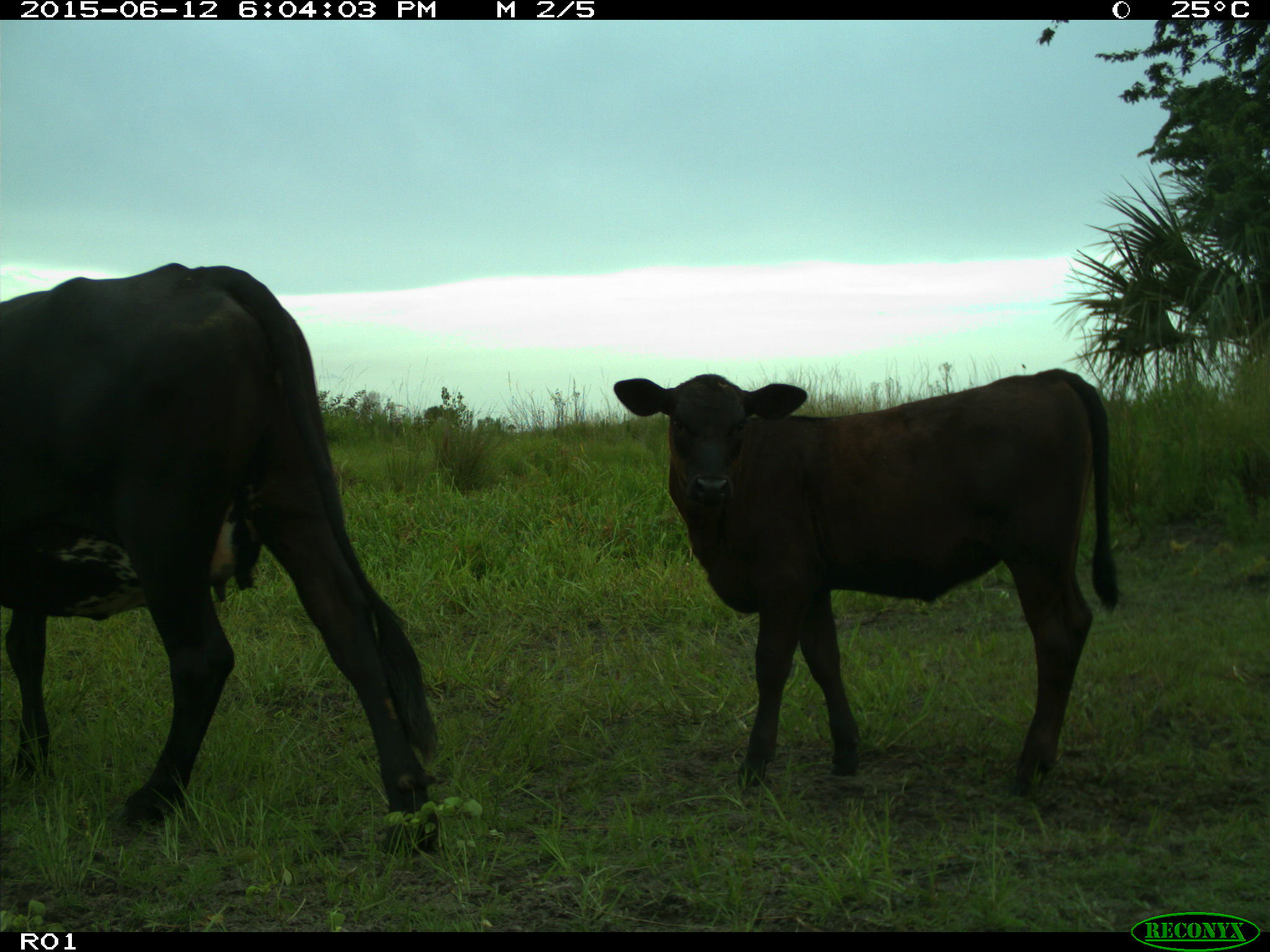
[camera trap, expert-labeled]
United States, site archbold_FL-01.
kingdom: Animalia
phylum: Chordata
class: Mammalia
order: Artiodactyla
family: Bovidae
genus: Bos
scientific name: Bos taurus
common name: domestic cow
Bos taurus (domestic cow).